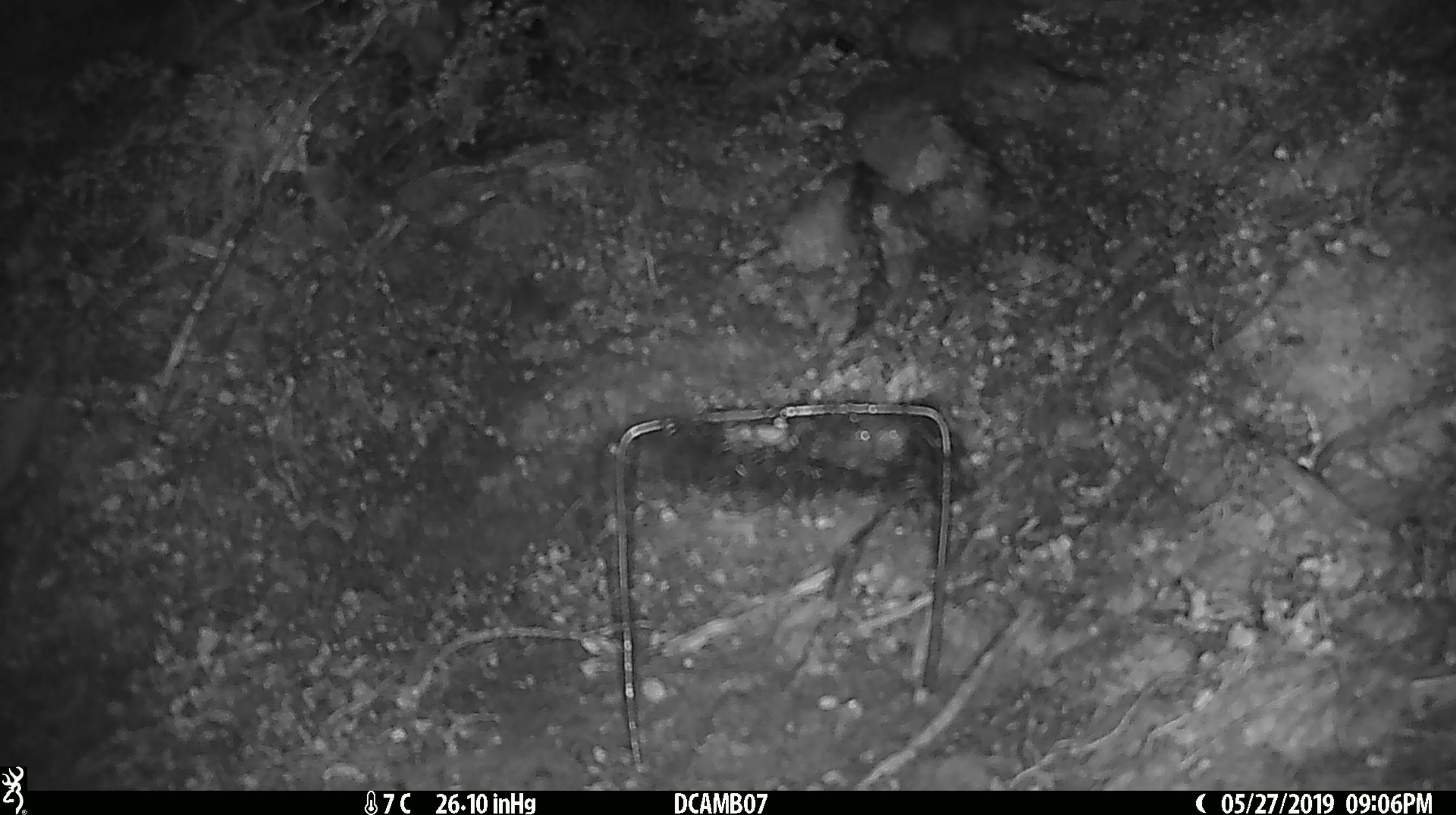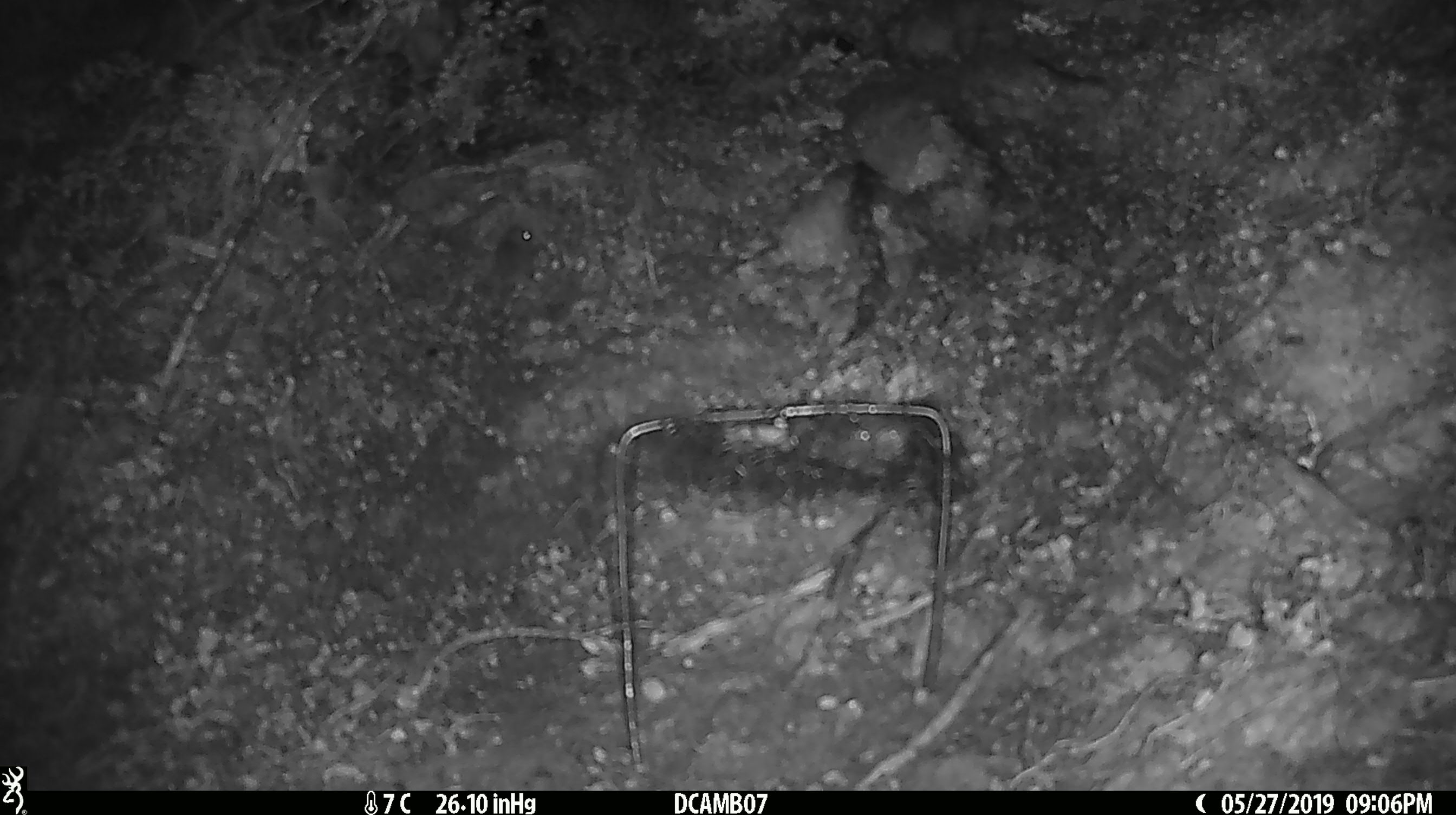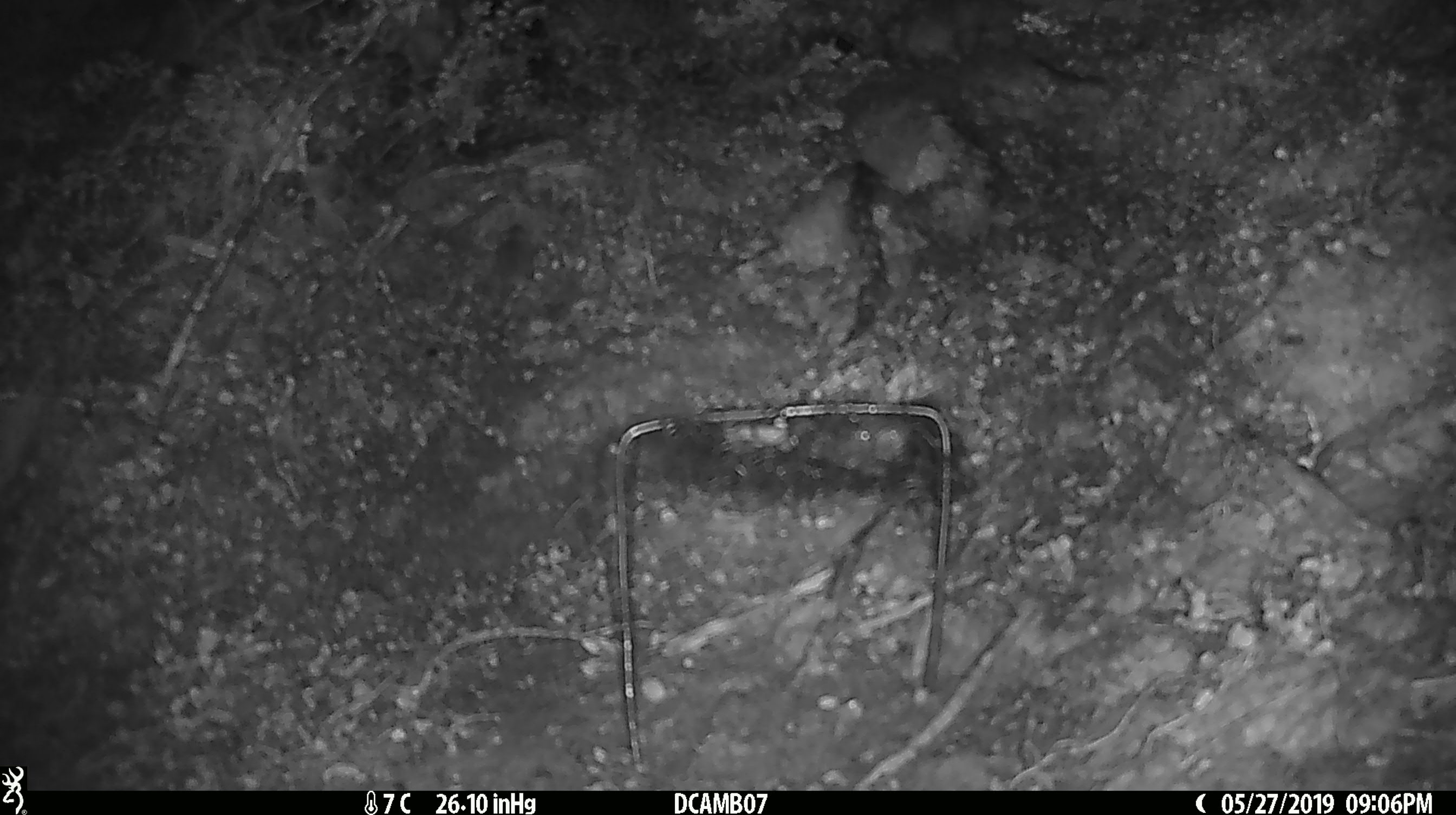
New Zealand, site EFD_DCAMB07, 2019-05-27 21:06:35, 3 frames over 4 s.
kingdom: Animalia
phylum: Chordata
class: Mammalia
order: Rodentia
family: Muridae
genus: Mus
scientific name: Mus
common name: mouse